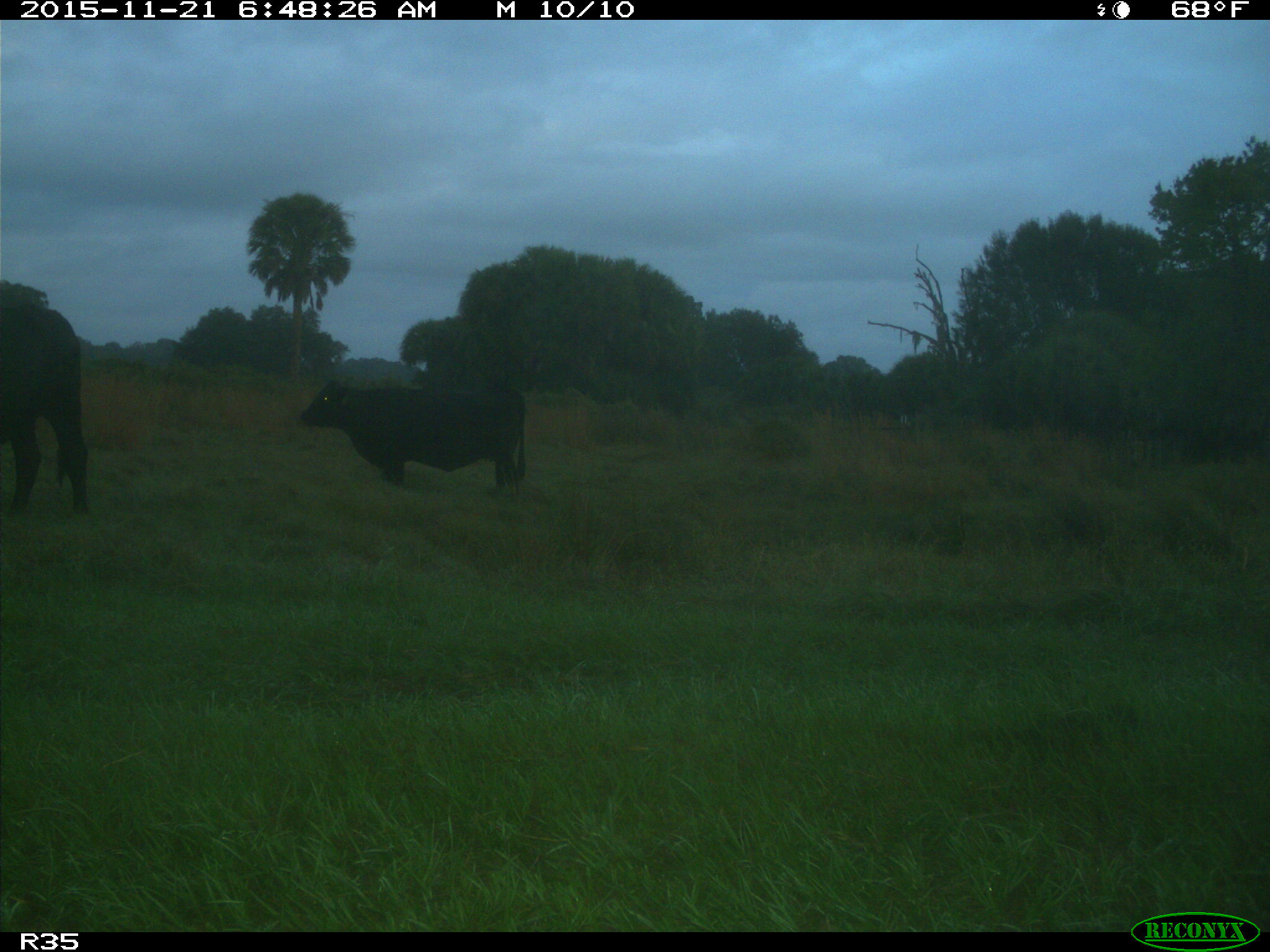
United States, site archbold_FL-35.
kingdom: Animalia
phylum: Chordata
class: Mammalia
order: Artiodactyla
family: Bovidae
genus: Bos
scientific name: Bos taurus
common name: domestic cow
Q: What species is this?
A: Bos taurus (domestic cow).